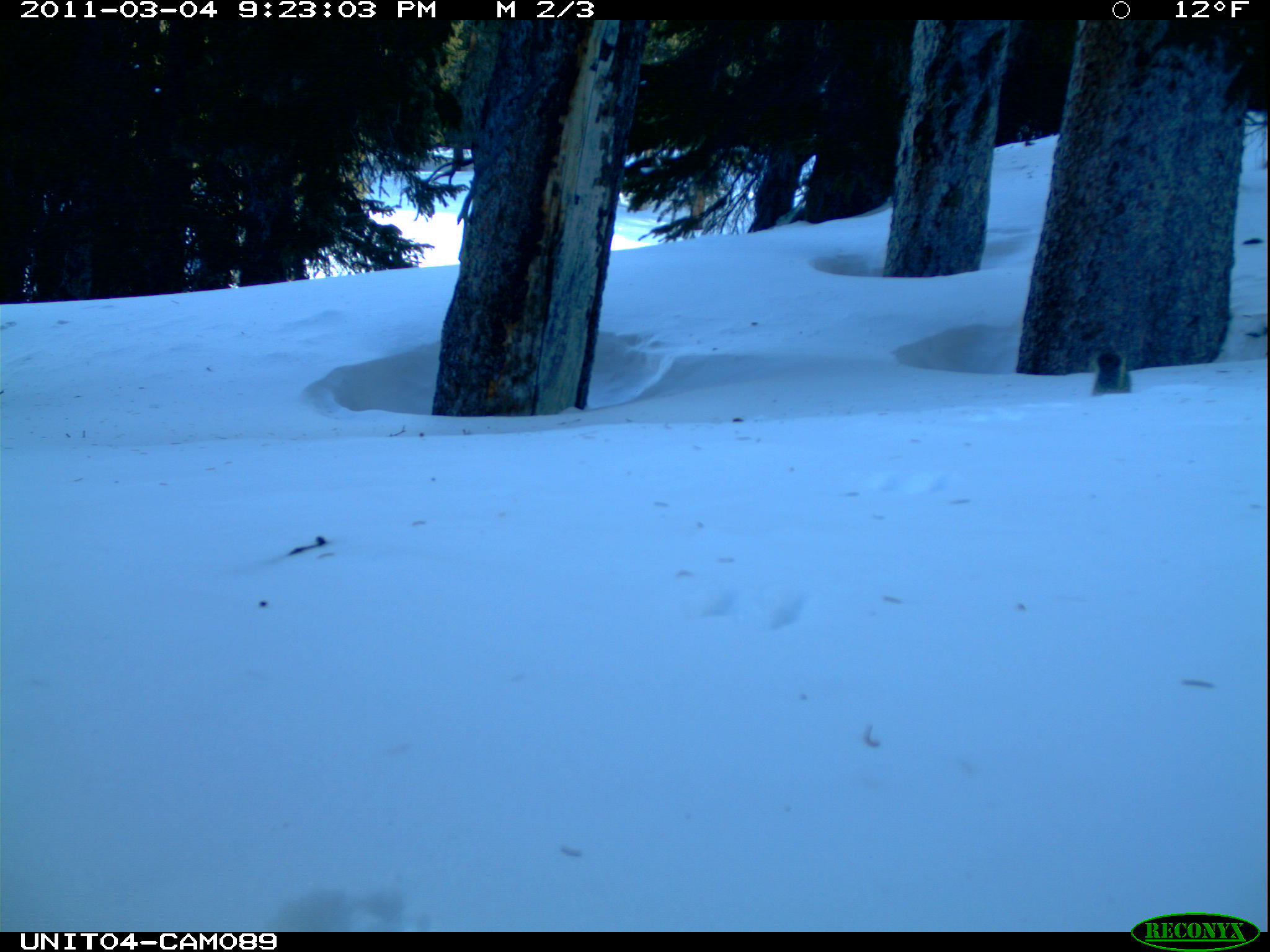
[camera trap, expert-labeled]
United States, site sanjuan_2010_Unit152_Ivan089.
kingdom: Animalia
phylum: Chordata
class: Mammalia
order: Rodentia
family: Sciuridae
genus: Tamiasciurus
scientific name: Tamiasciurus hudsonicus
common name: american red squirrel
Tamiasciurus hudsonicus (american red squirrel).